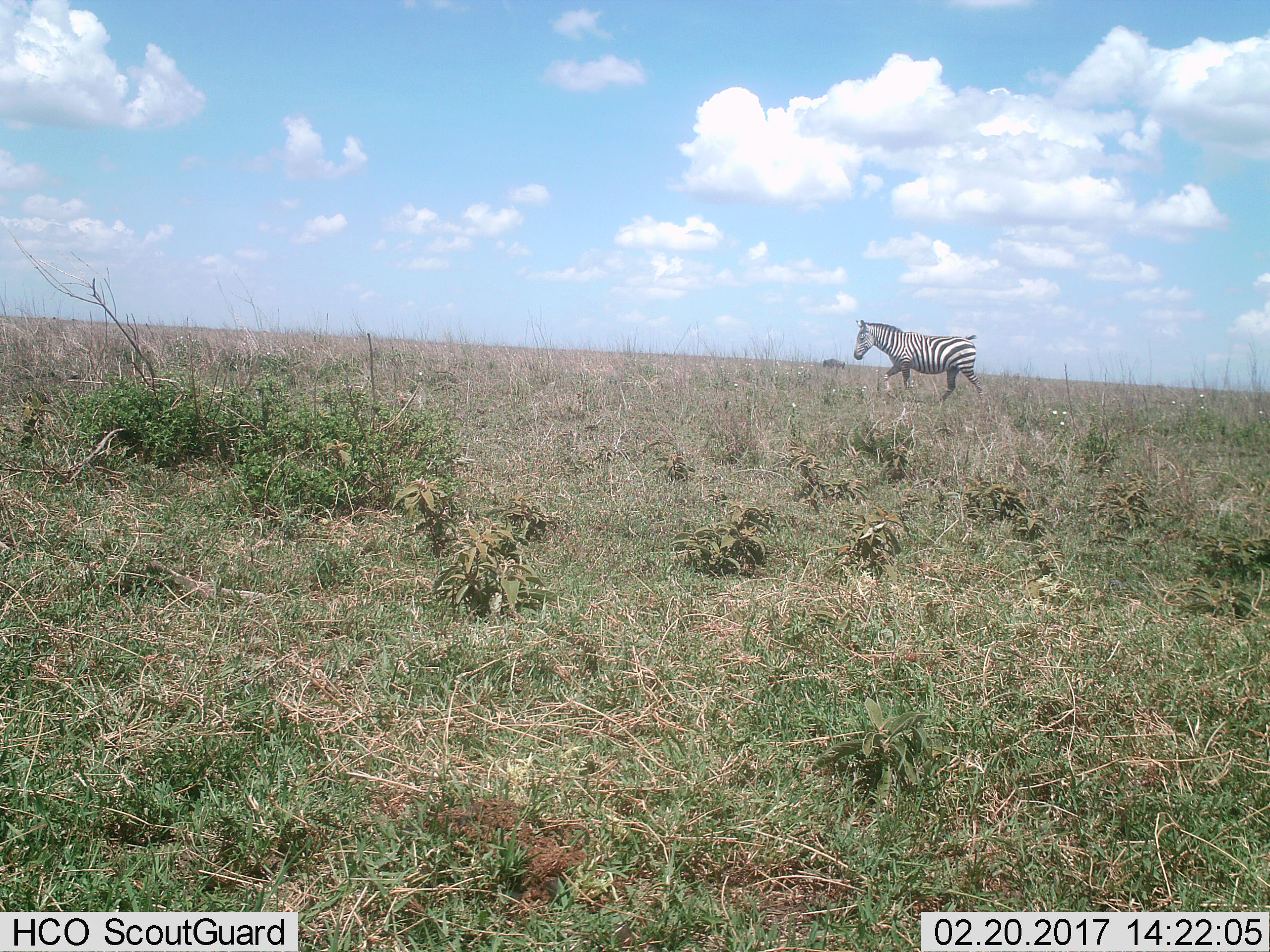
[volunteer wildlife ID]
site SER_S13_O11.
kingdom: Animalia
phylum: Chordata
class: Mammalia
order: Perissodactyla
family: Equidae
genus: Equus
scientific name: Equus quagga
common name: plains zebra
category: zebraplains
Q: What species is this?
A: Zebraplains (plains zebra) (Equus quagga).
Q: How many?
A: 1.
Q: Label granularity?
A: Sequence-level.